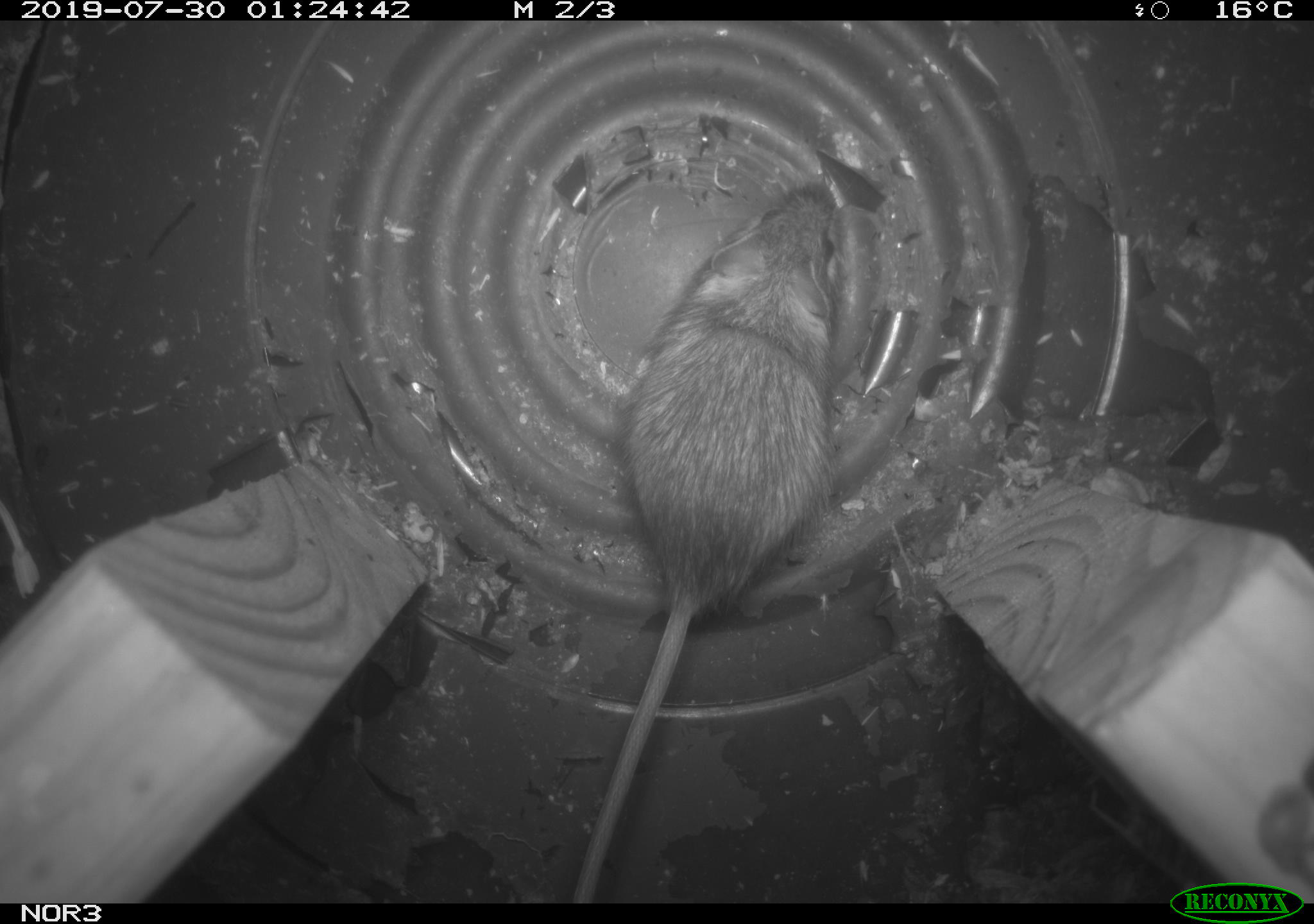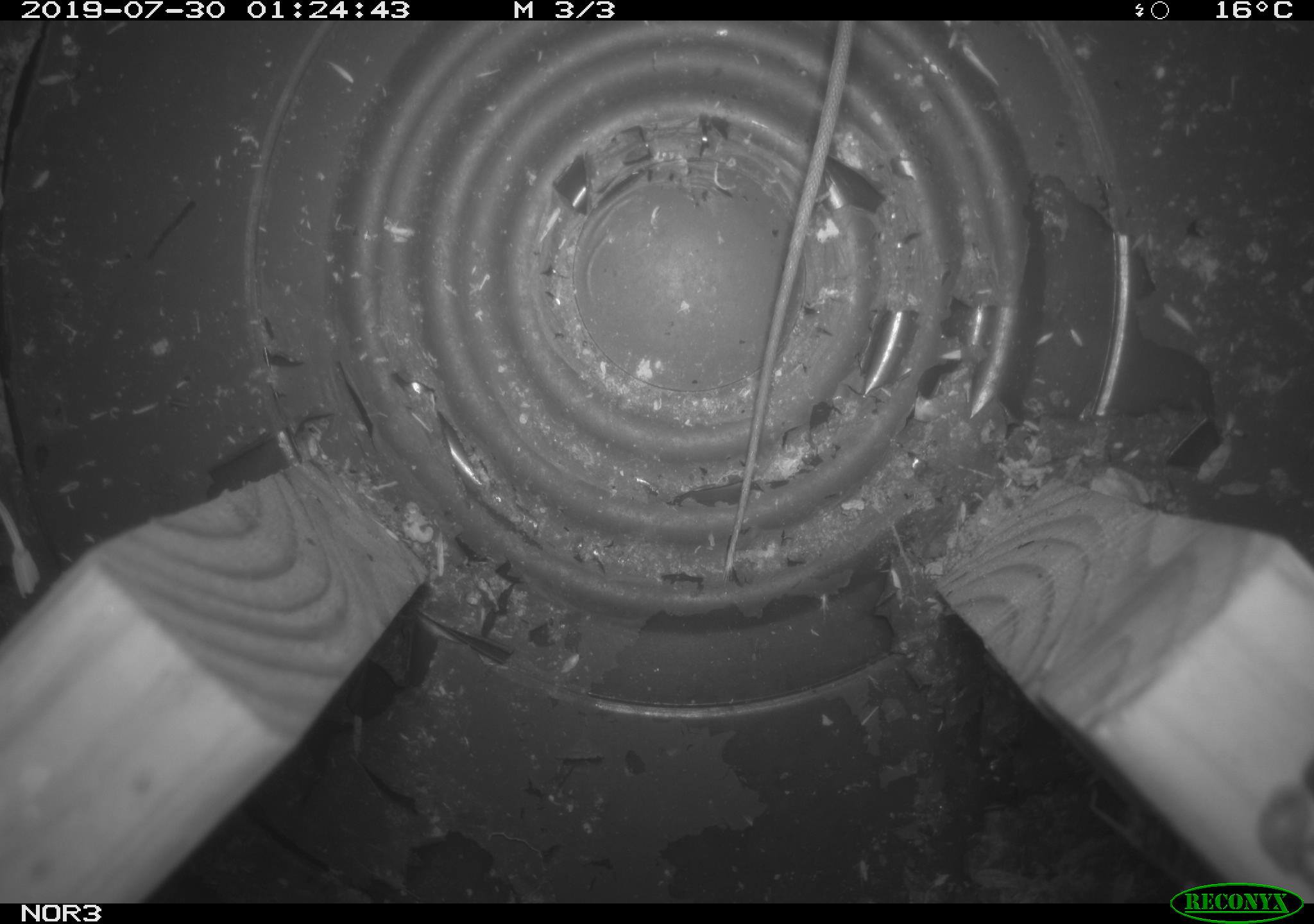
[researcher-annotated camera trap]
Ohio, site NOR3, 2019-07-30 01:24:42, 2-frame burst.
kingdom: Animalia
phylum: Chordata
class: Mammalia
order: Rodentia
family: Zapodidae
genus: Napaeozapus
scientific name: Napaeozapus insignis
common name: woodland jumping mouse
Woodland jumping mouse (Napaeozapus insignis).